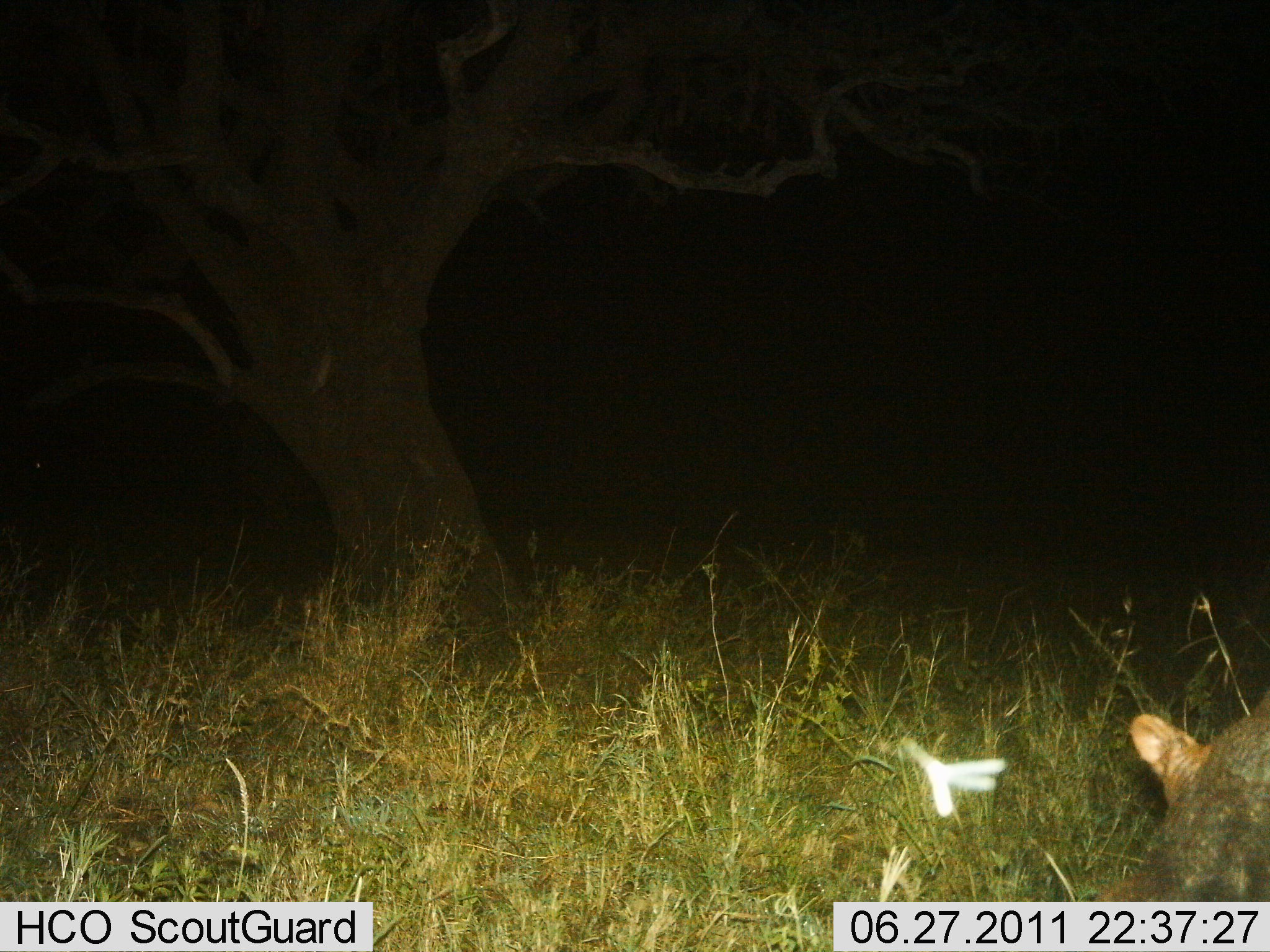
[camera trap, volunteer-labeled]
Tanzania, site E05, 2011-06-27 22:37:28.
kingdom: Animalia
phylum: Chordata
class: Mammalia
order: Artiodactyla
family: Hippopotamidae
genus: Hippopotamus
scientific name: Hippopotamus amphibius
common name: hippopotamus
Hippopotamus (Hippopotamus amphibius), count 1. Behavior (volunteer vote fractions): standing 75%, resting 0%, moving 0%, interacting 0%. Young present (vote fraction): 0%. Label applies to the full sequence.